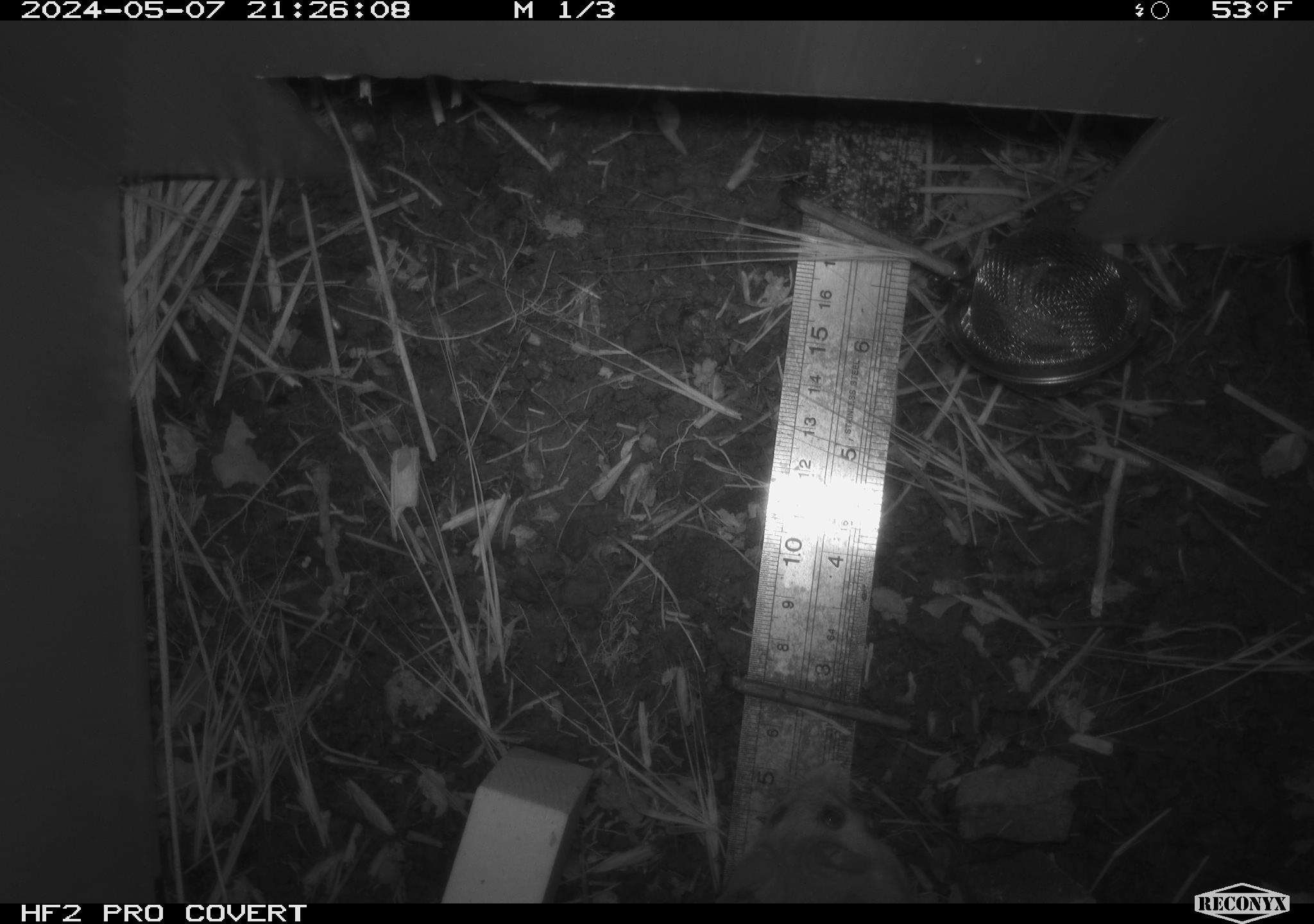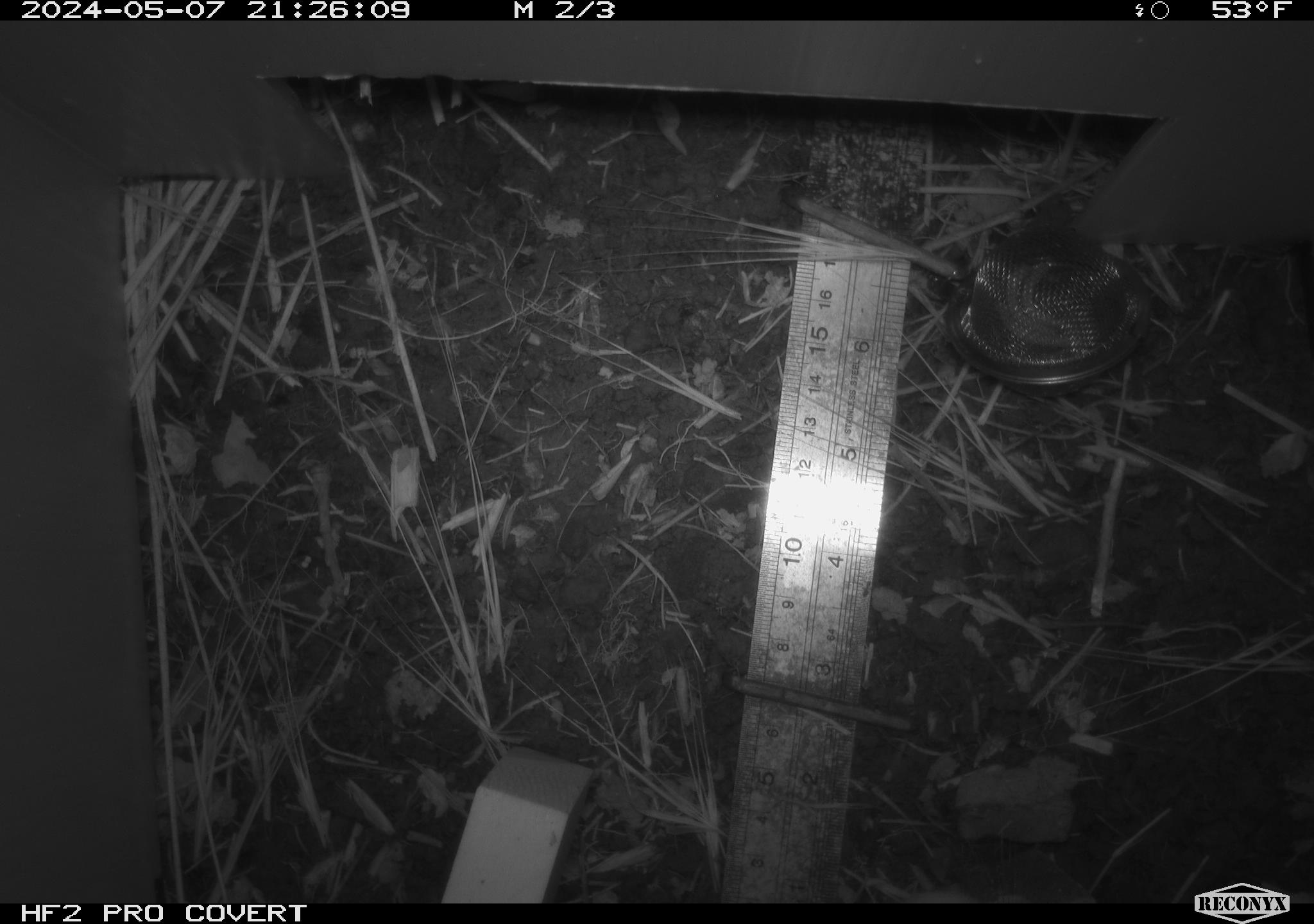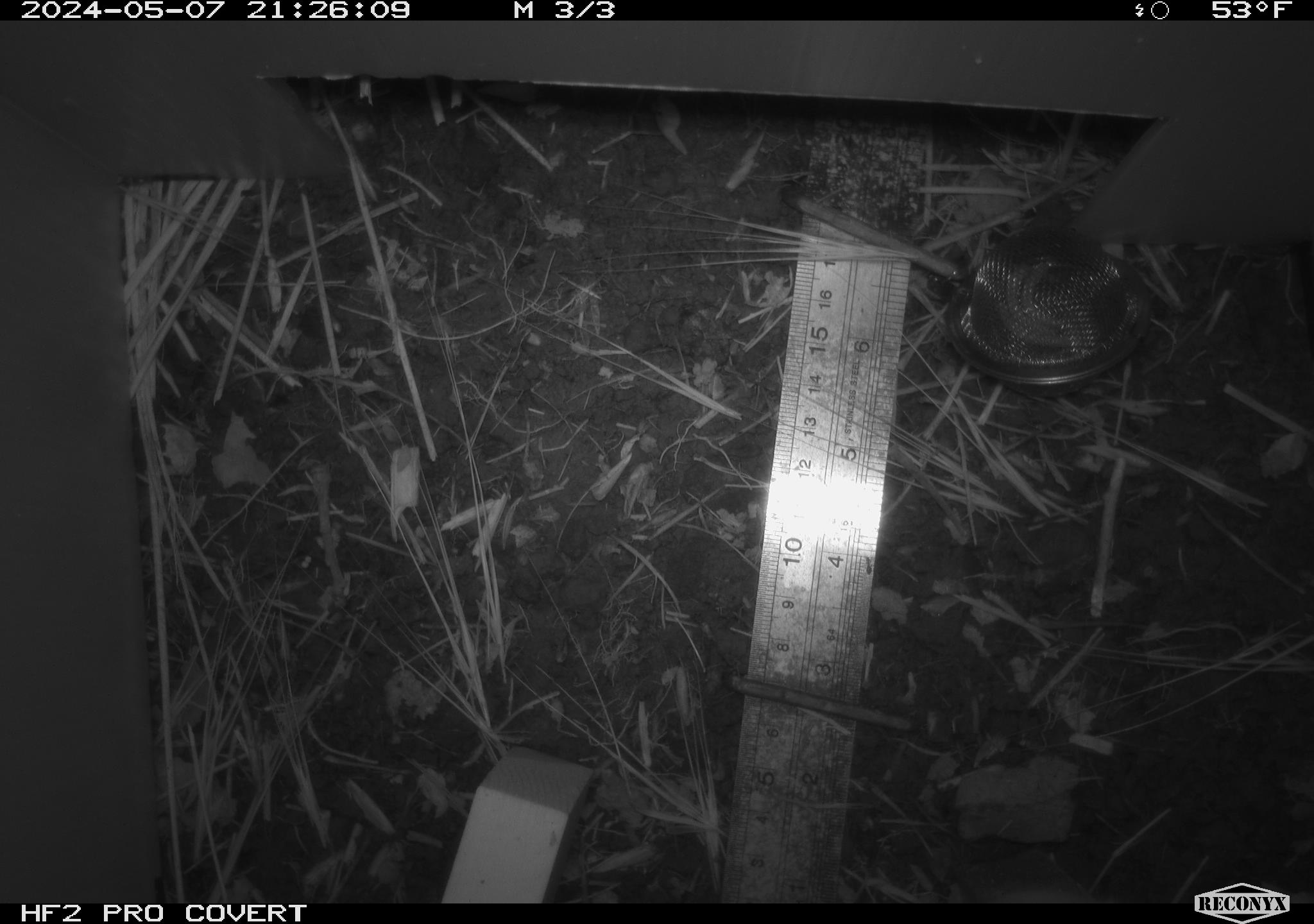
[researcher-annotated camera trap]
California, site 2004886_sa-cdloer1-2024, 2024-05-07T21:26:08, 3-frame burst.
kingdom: Animalia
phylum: Chordata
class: Mammalia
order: Rodentia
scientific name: Rodentia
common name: mouse species